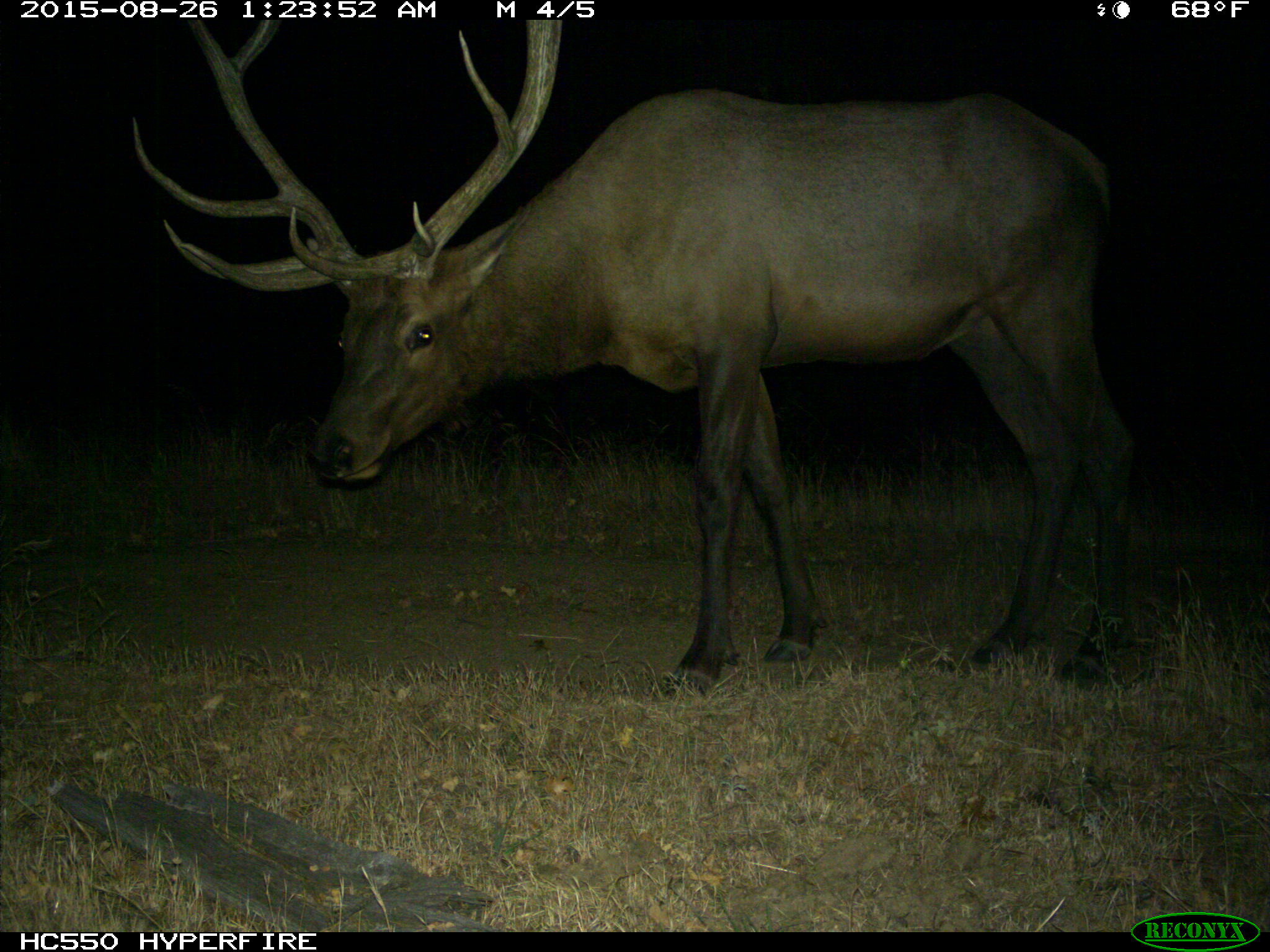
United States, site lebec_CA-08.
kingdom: Animalia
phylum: Chordata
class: Mammalia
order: Artiodactyla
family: Cervidae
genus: Cervus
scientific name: Cervus canadensis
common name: elk